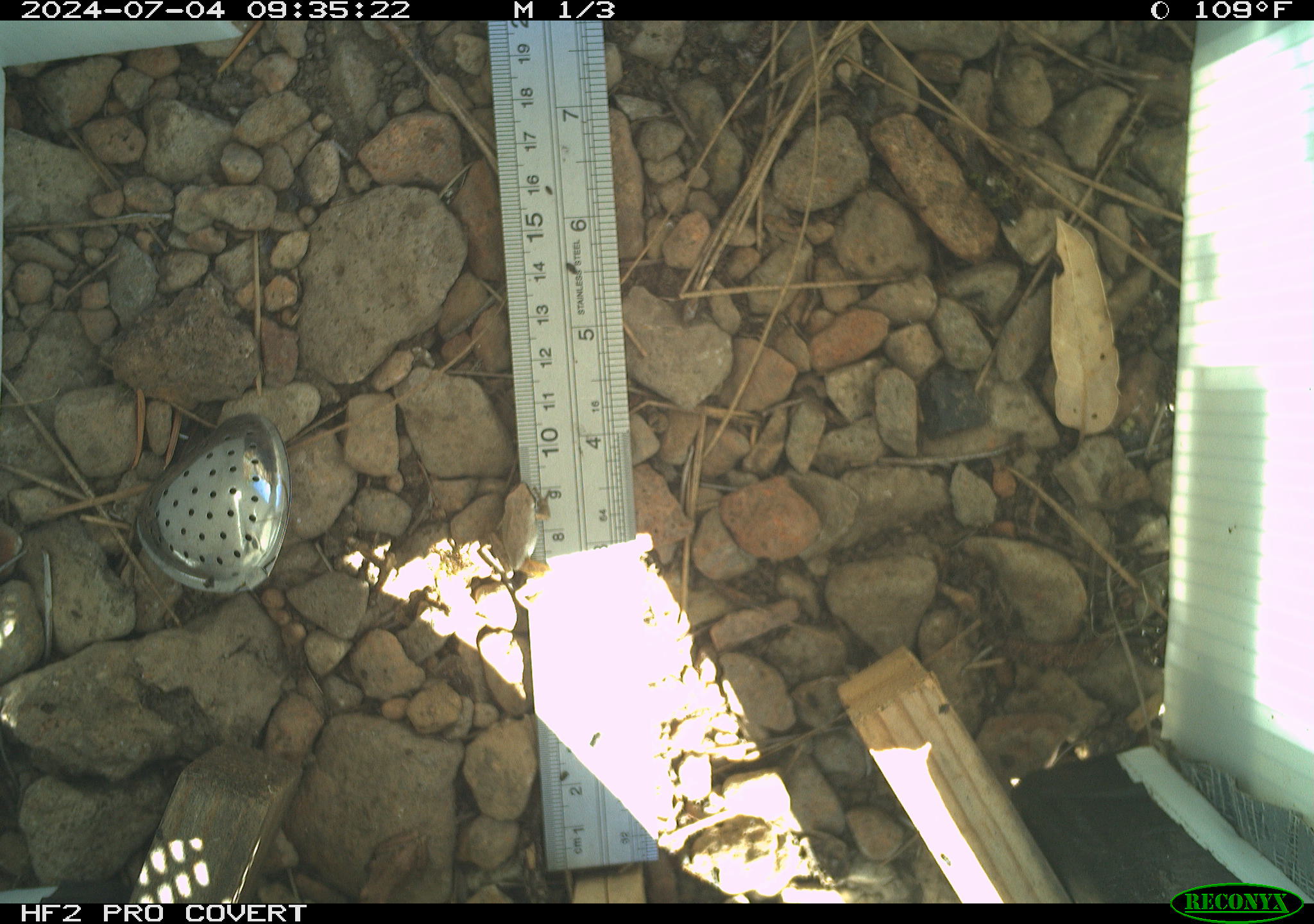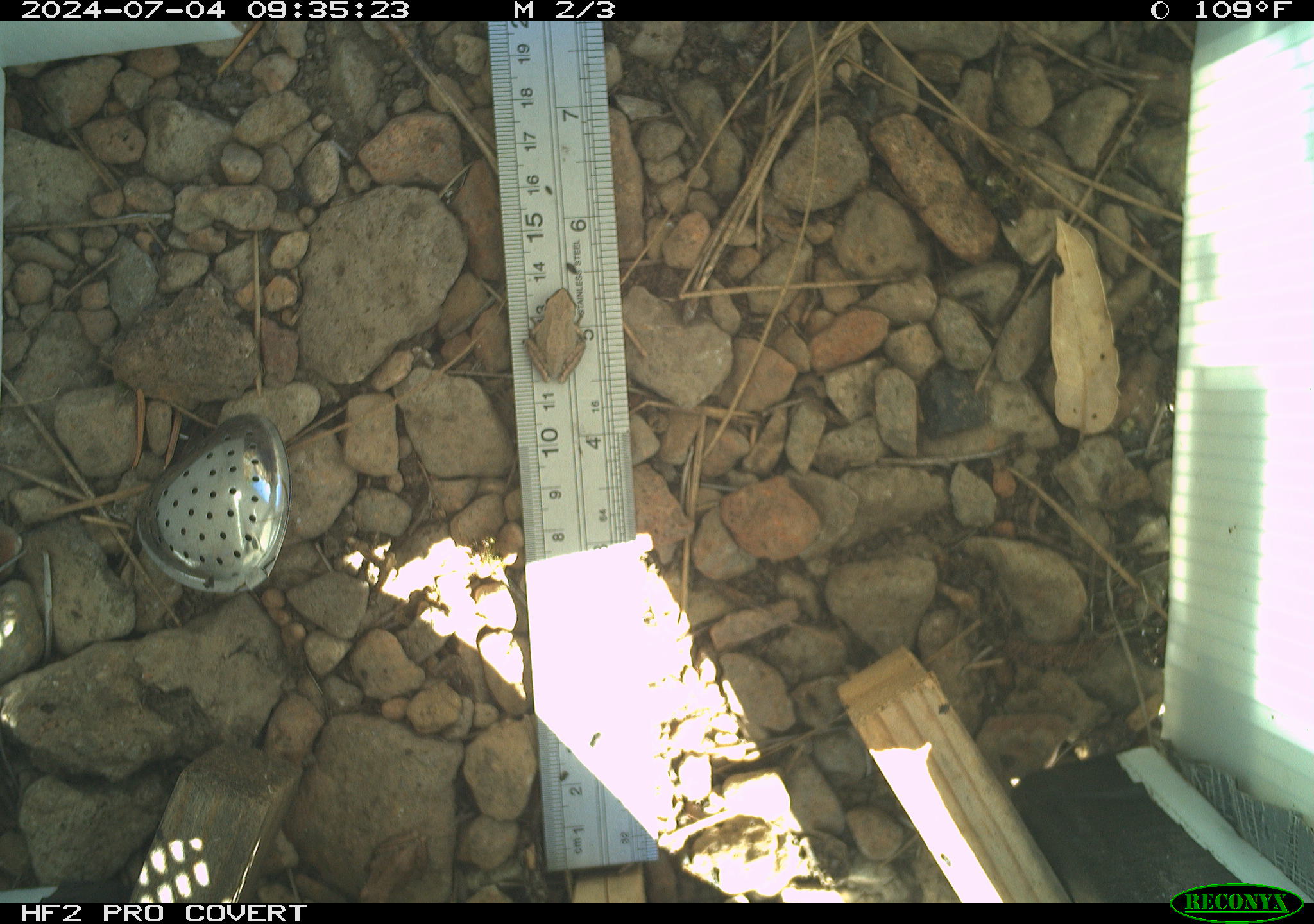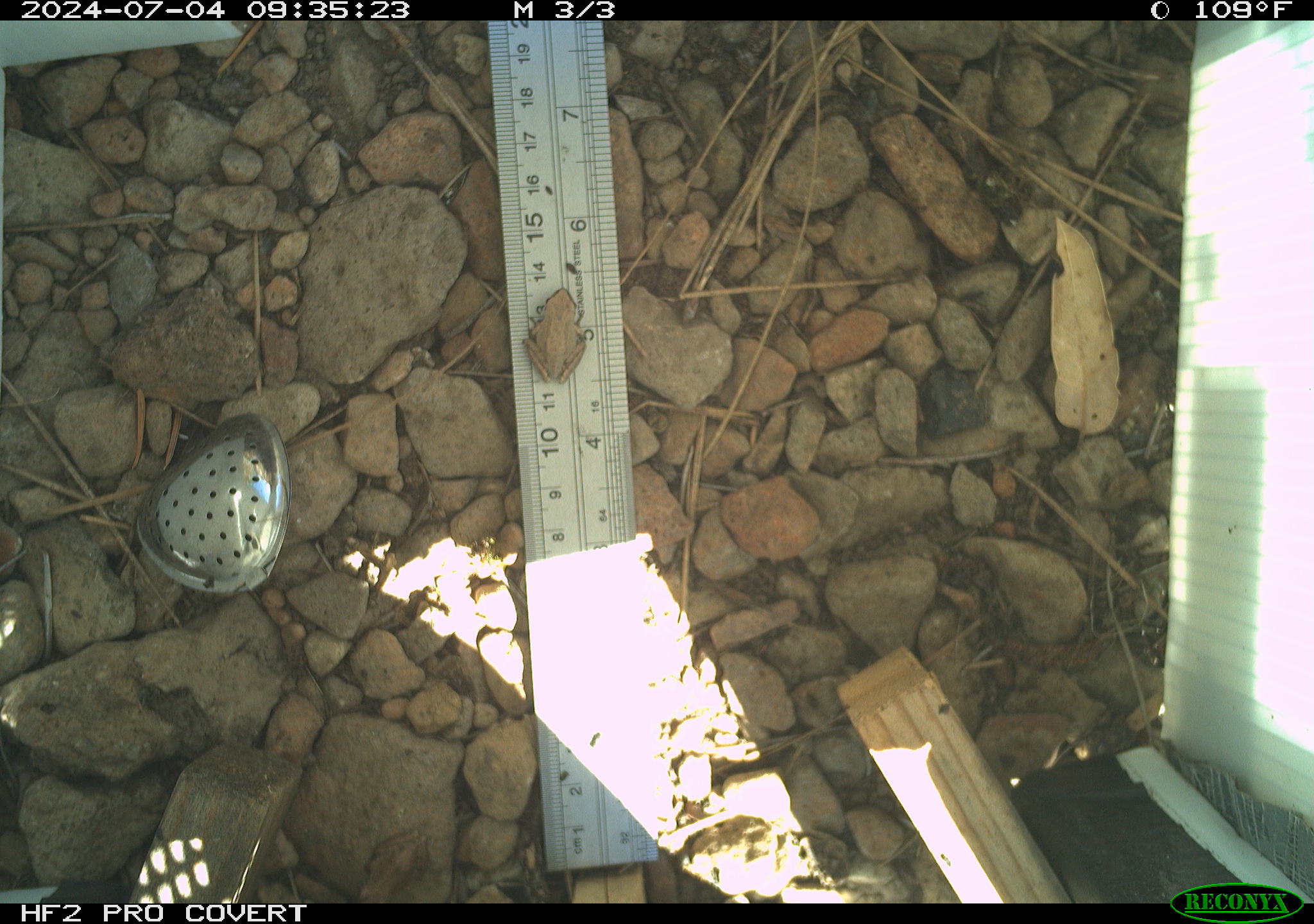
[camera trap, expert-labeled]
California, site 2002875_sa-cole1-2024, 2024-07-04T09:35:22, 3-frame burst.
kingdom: Animalia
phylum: Chordata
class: Amphibia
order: Anura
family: Hylidae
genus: Pseudacris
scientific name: Pseudacris regilla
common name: sierran treefrog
Sierran treefrog (Pseudacris regilla).